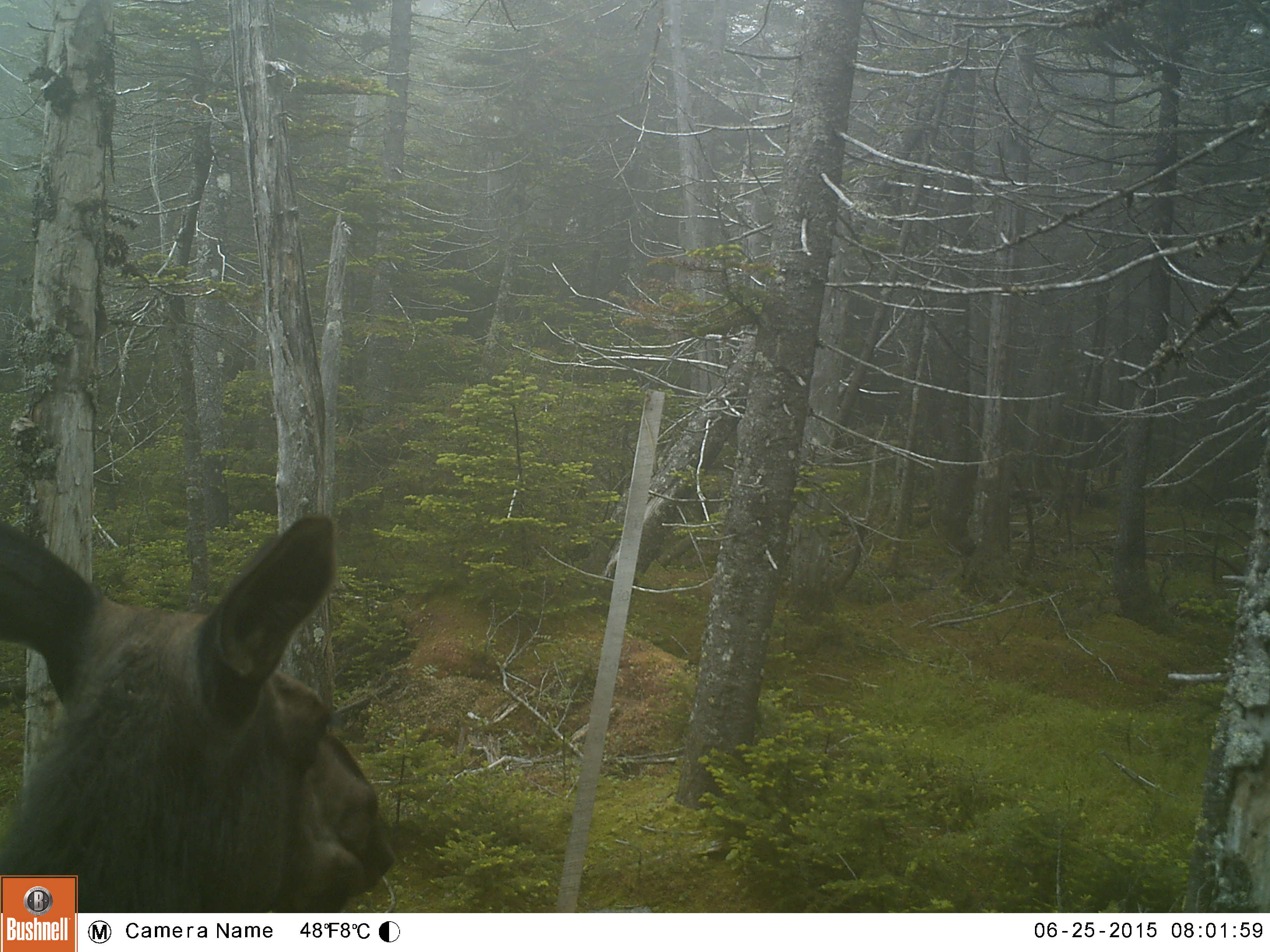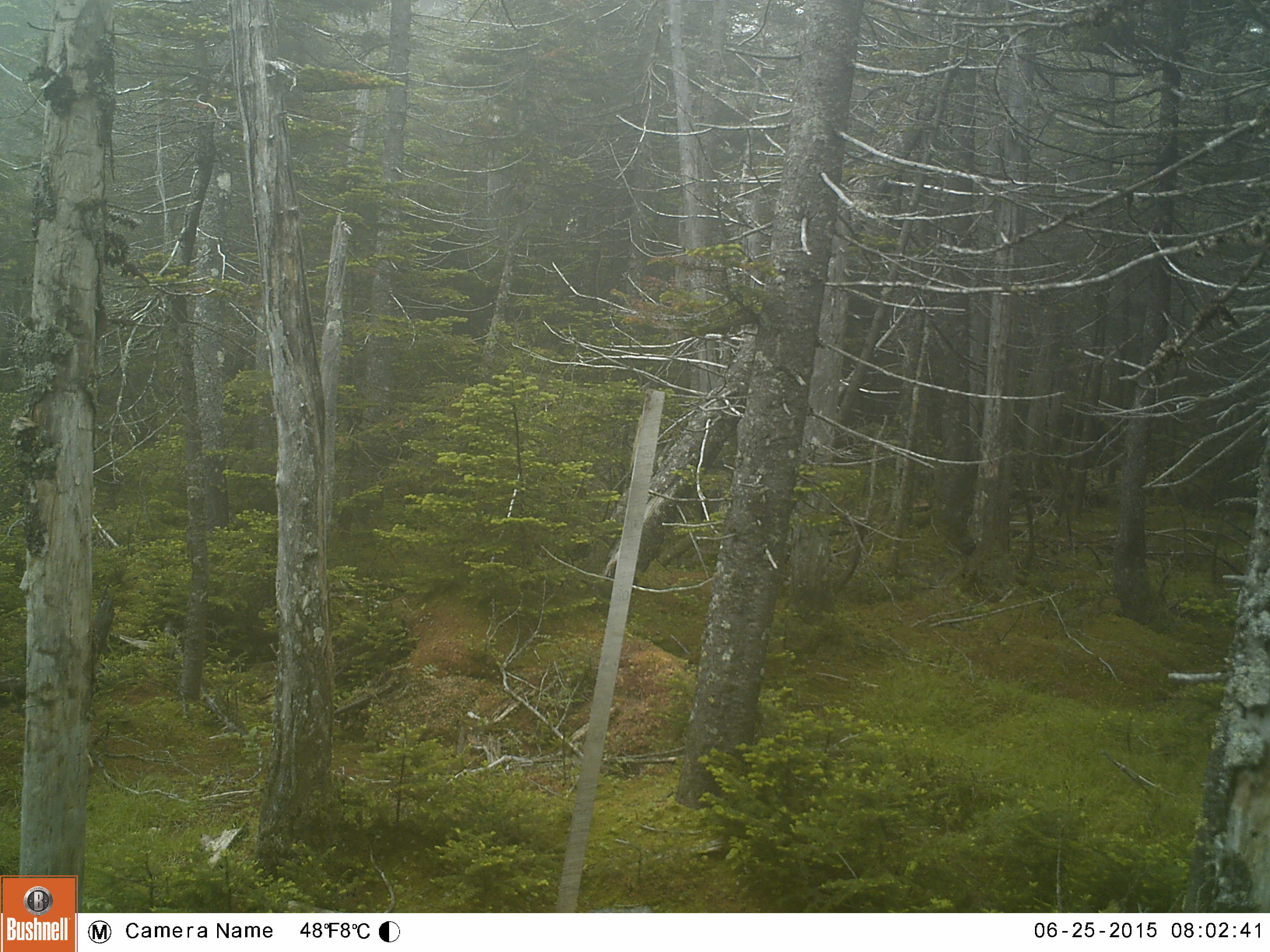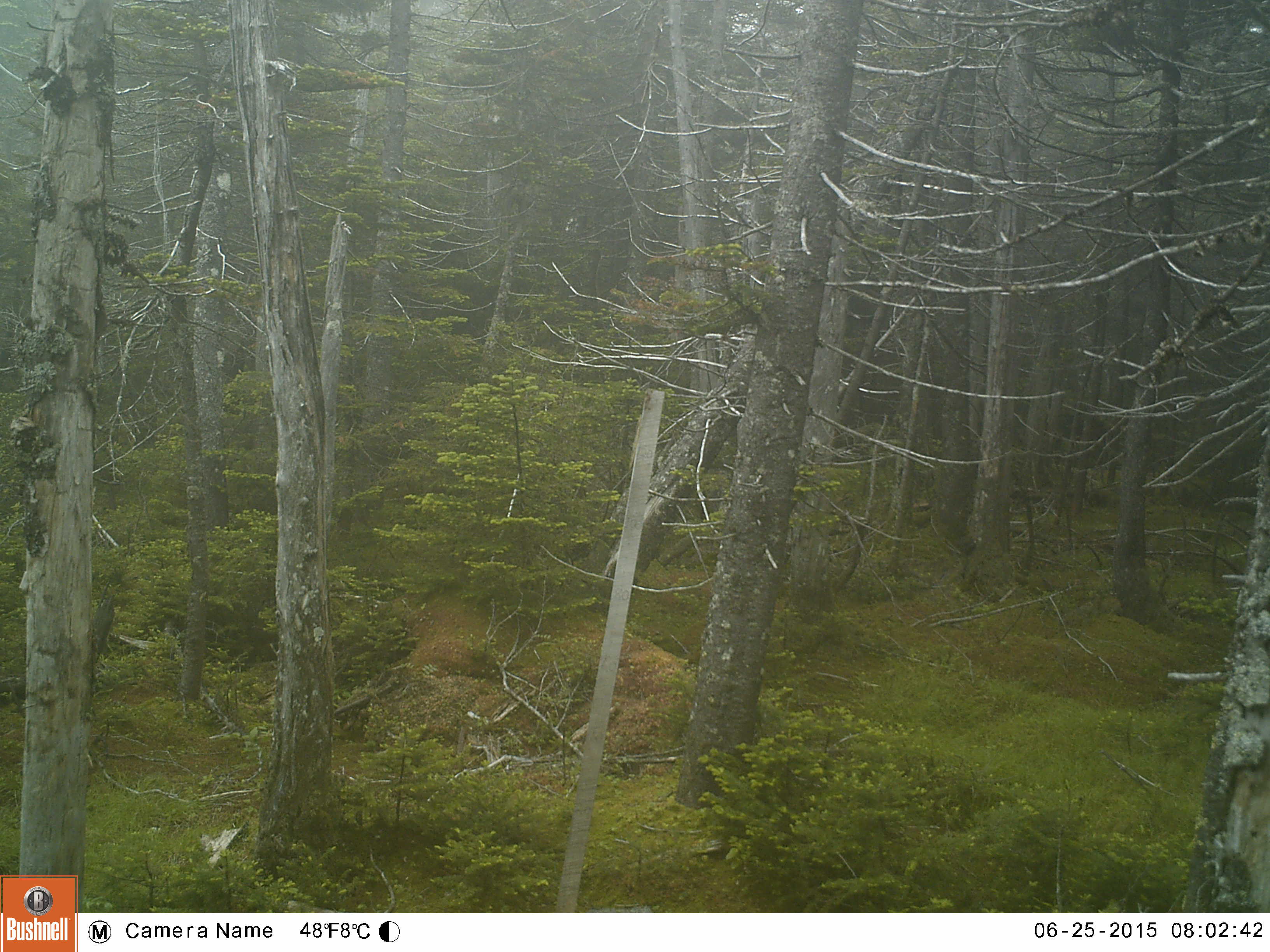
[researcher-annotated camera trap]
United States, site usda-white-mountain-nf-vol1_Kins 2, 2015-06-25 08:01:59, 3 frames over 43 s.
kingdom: Animalia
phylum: Chordata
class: Mammalia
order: Artiodactyla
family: Cervidae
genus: Alces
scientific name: Alces alces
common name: moose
Moose (Alces alces).